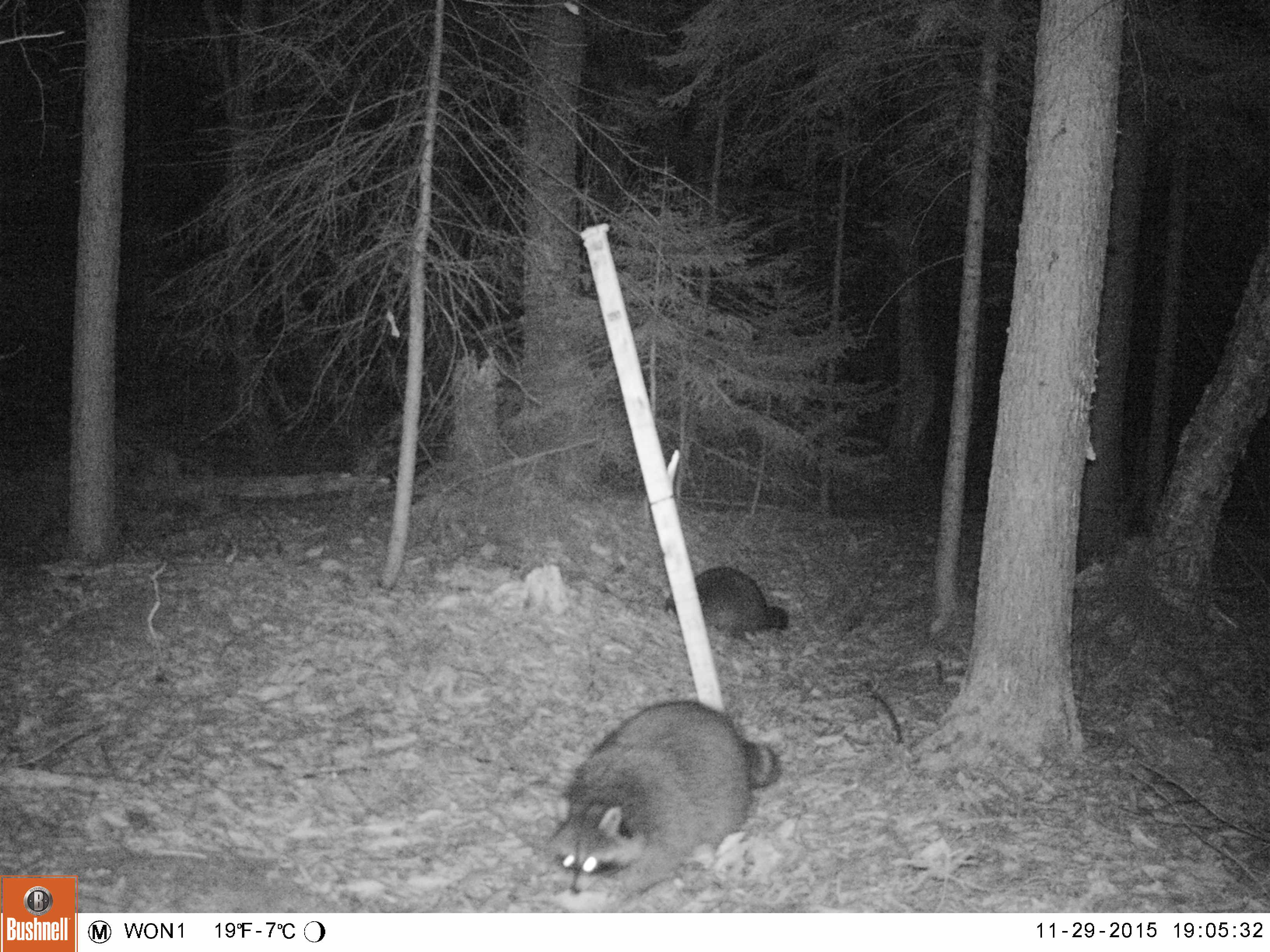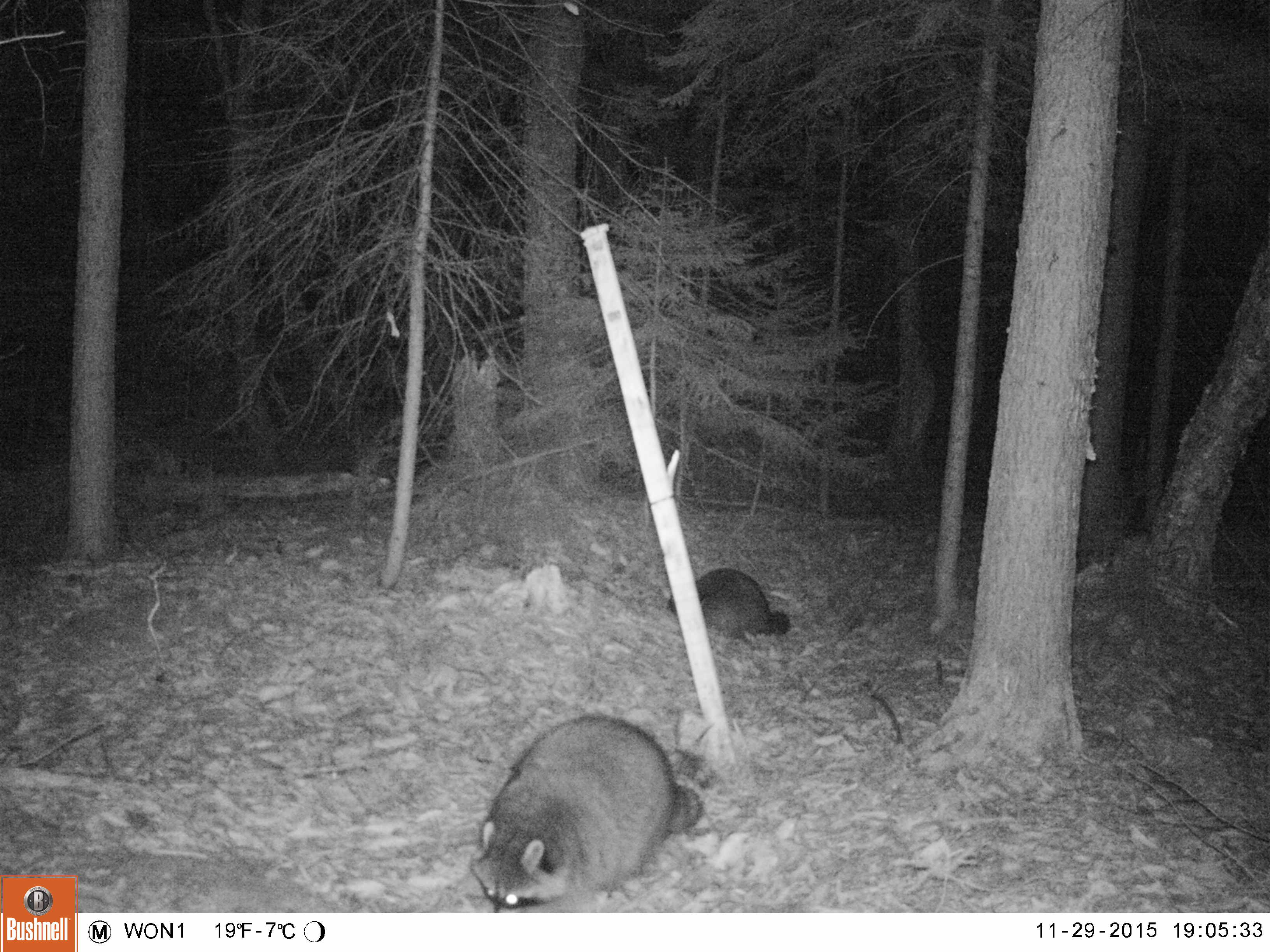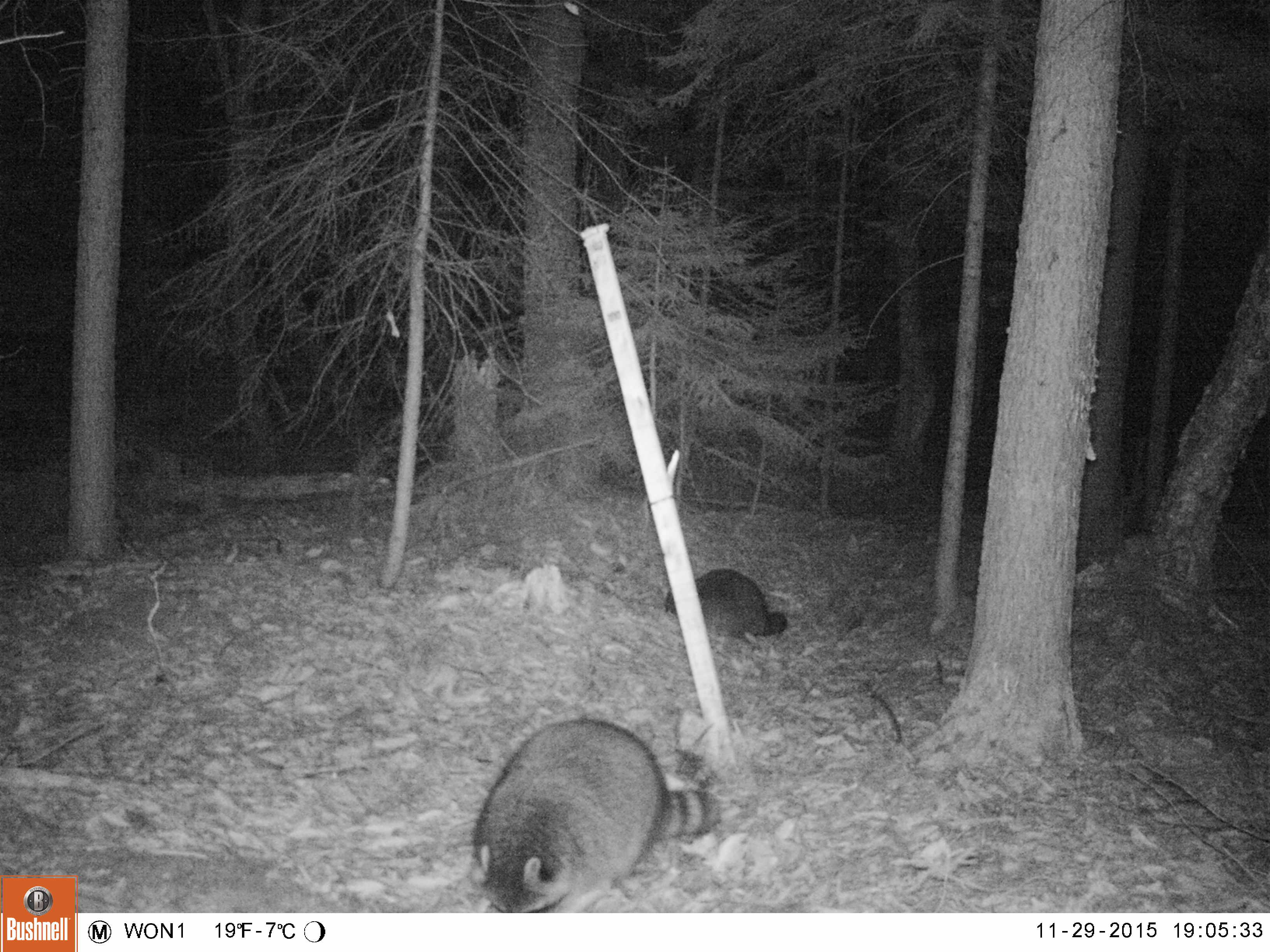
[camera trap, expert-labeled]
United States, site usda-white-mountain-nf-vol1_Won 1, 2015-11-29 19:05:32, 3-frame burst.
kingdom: Animalia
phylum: Chordata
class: Mammalia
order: Carnivora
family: Procyonidae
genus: Procyon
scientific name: Procyon lotor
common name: raccoon